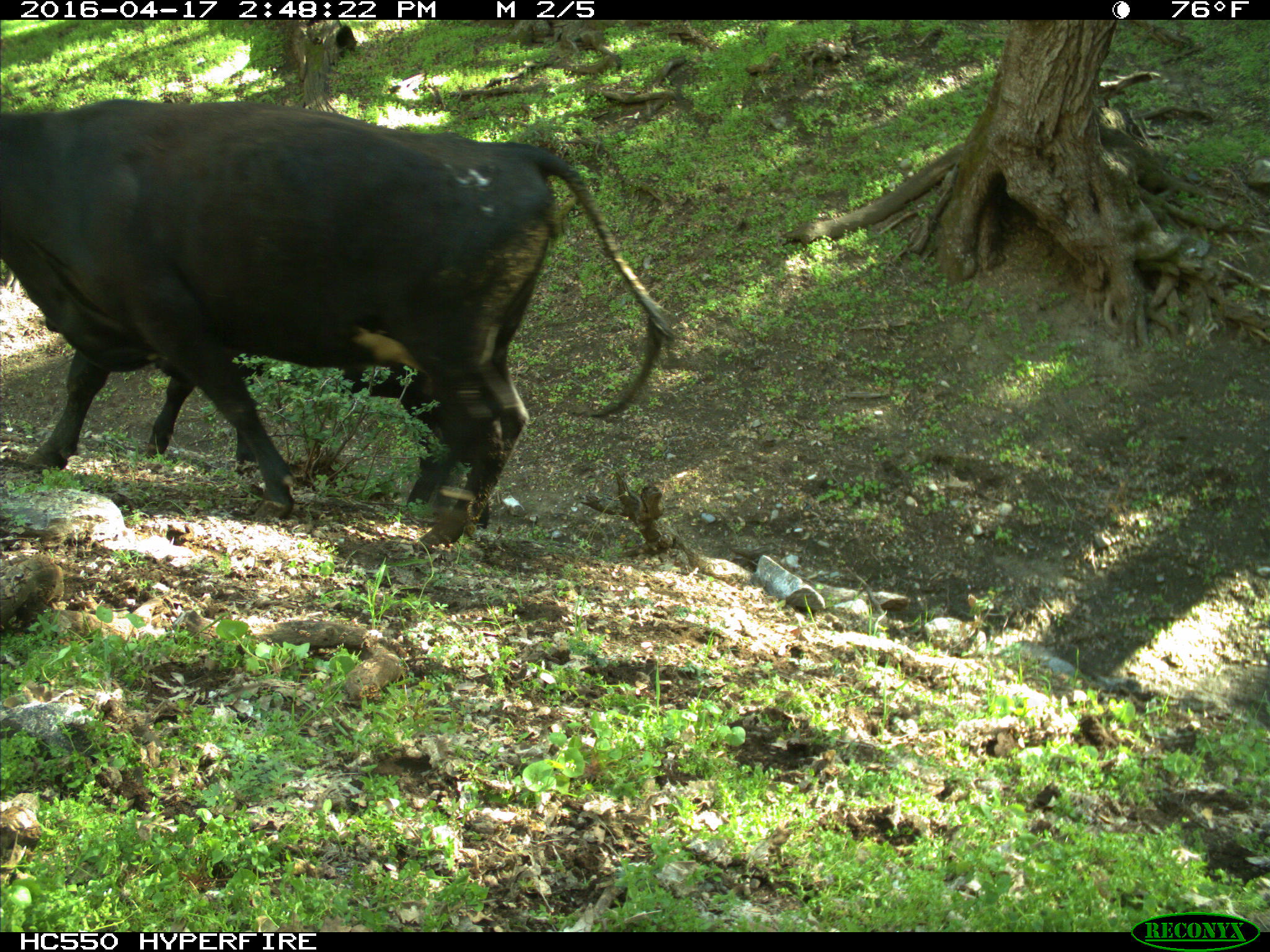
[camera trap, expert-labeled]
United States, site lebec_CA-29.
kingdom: Animalia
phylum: Chordata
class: Mammalia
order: Artiodactyla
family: Bovidae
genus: Bos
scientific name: Bos taurus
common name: domestic cow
Bos taurus (domestic cow).